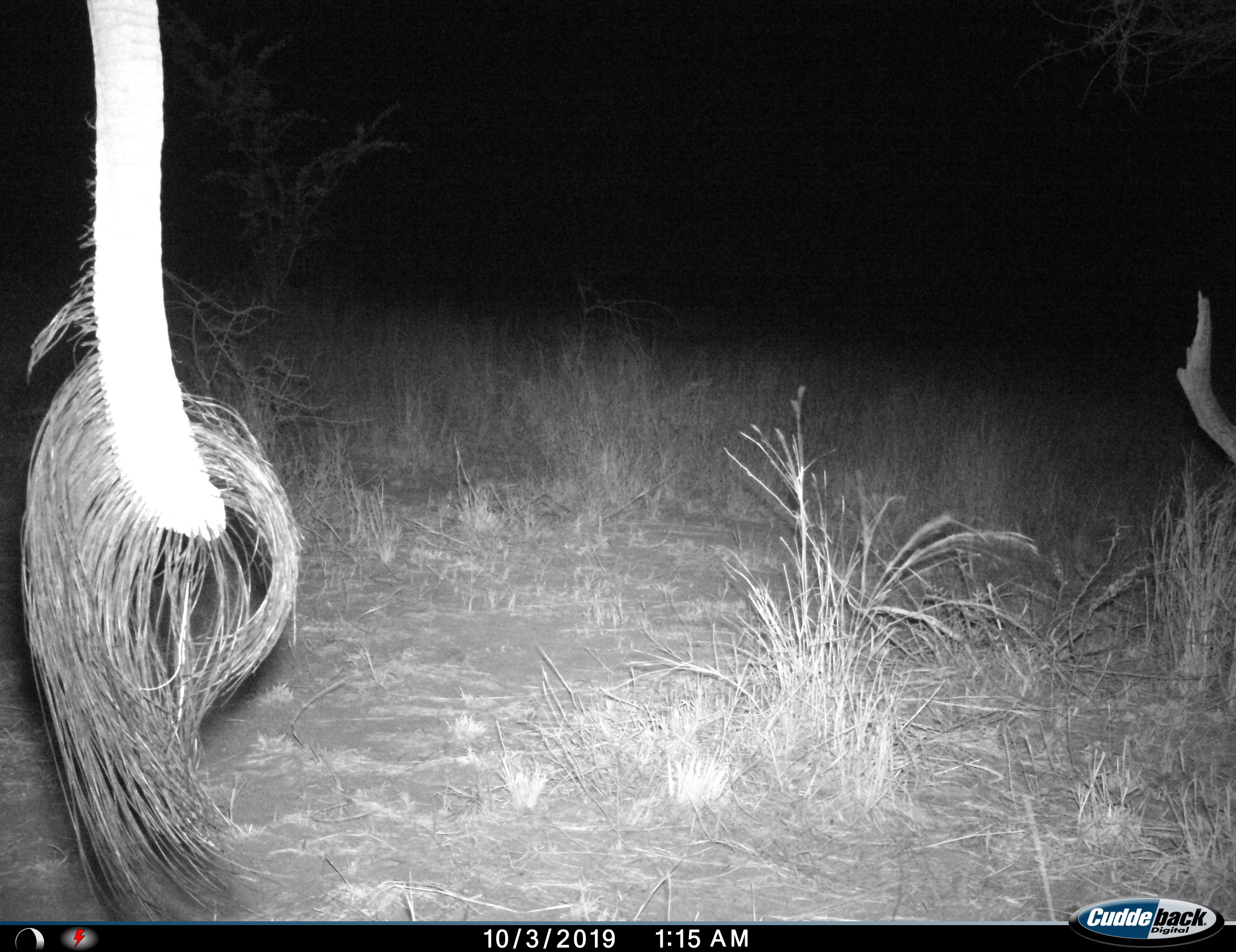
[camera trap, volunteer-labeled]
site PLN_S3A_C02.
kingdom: Animalia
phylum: Chordata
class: Mammalia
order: Proboscidea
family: Elephantidae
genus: Loxodonta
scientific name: Loxodonta africana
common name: african bush elephant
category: elephant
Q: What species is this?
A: Elephant (african bush elephant) (Loxodonta africana).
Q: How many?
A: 1.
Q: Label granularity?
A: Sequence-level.